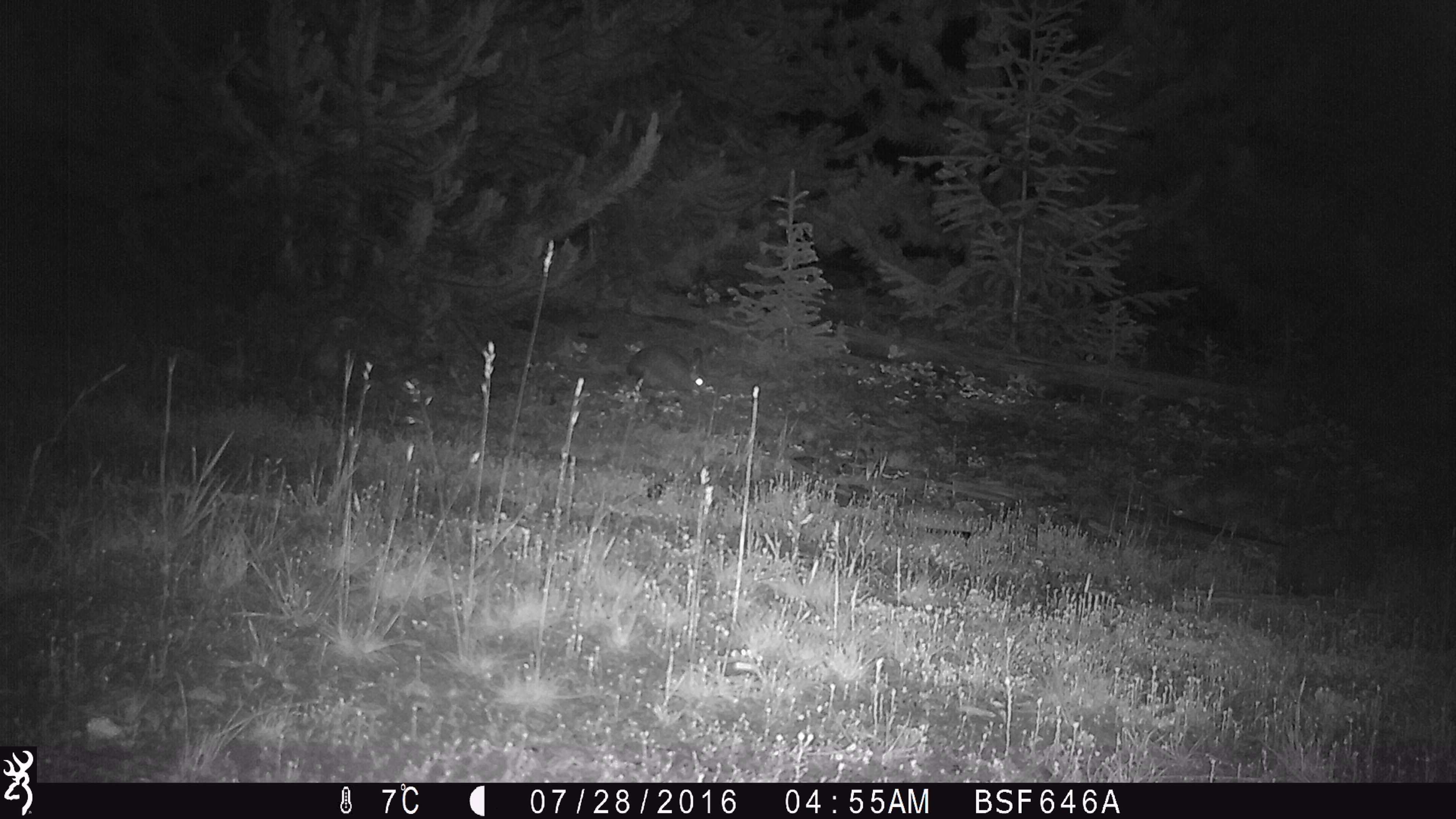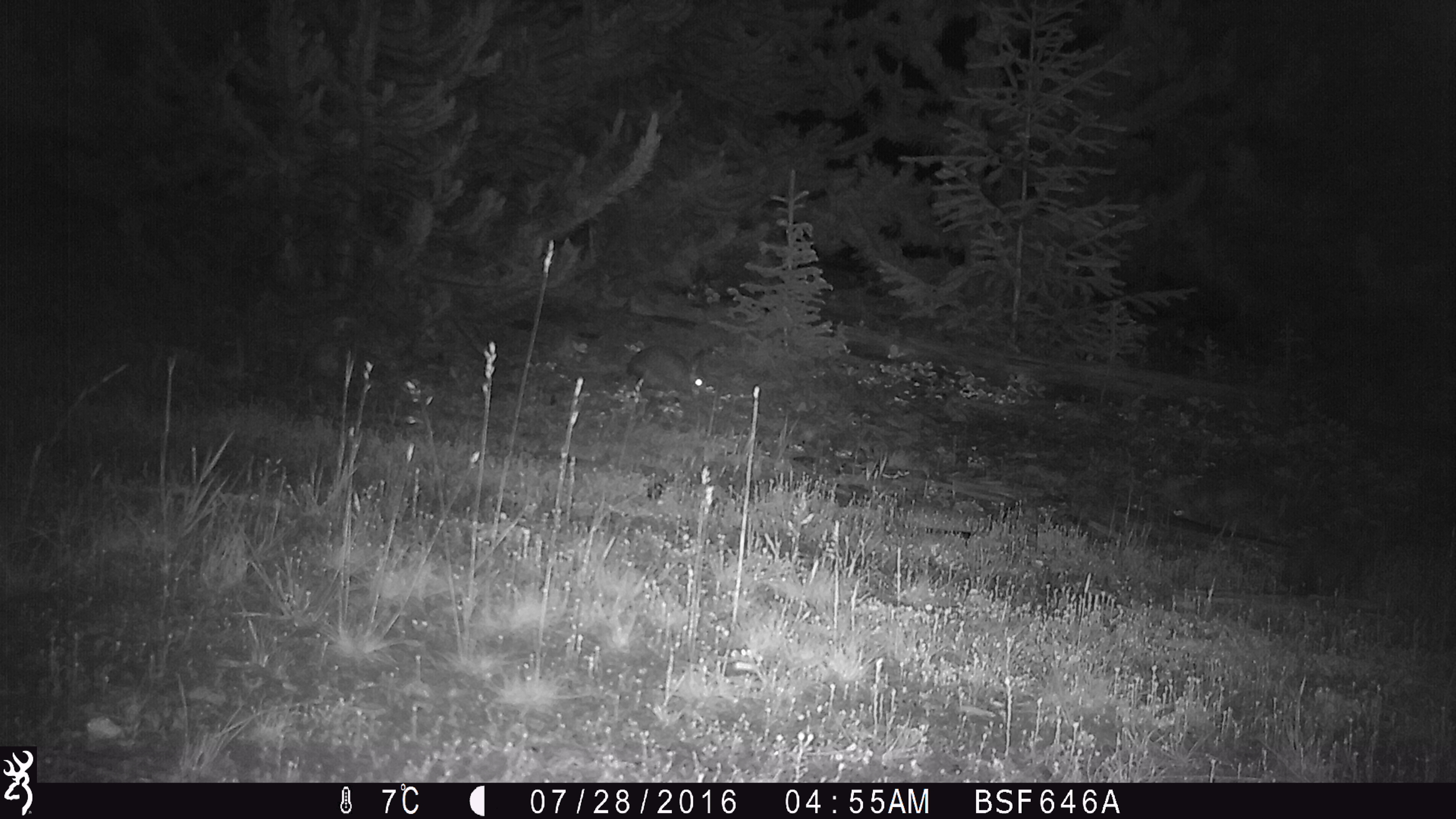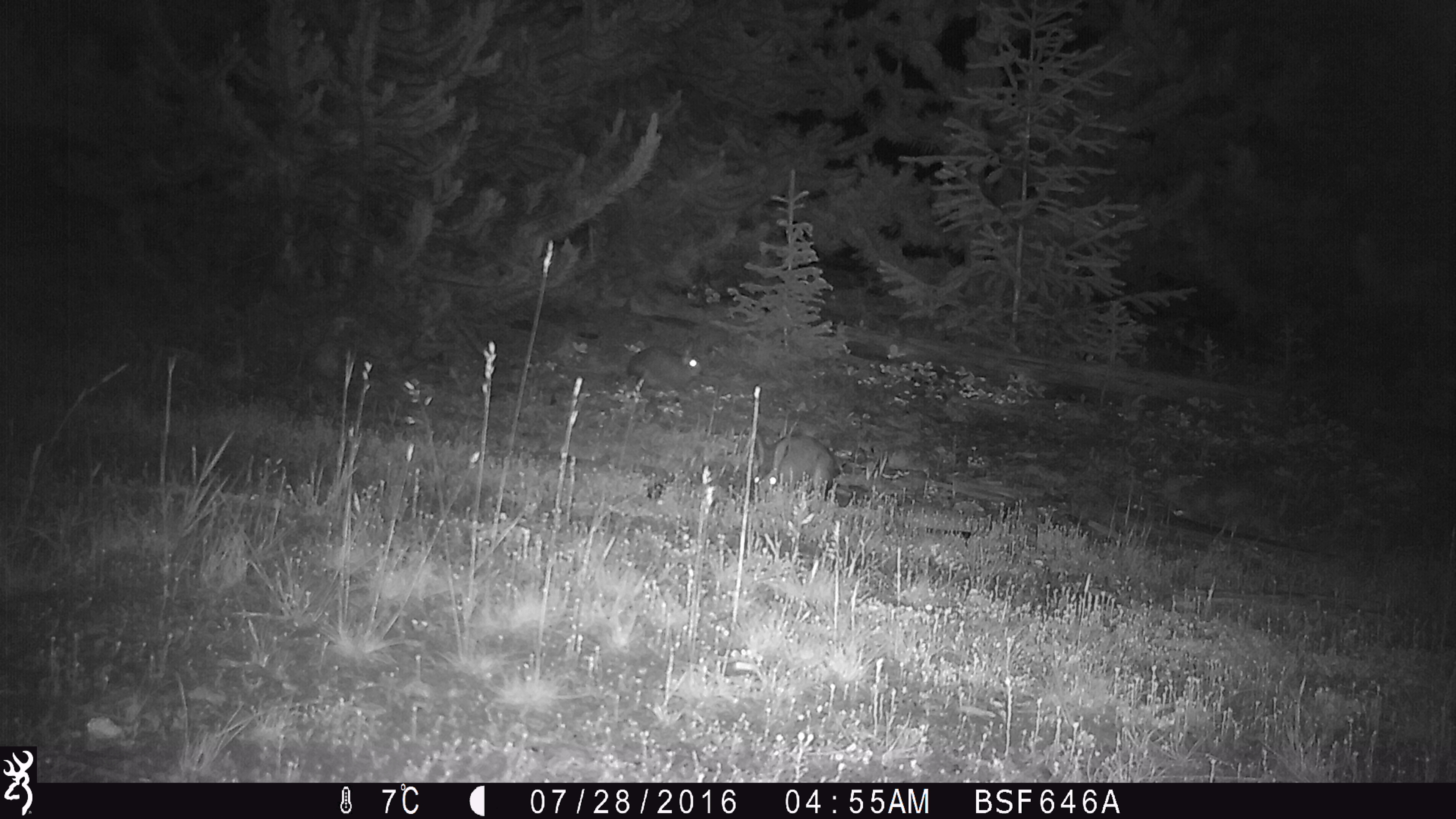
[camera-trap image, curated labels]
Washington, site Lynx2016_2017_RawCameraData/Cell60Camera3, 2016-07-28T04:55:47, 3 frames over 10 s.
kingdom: Animalia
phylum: Chordata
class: Mammalia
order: Lagomorpha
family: Leporidae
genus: Lepus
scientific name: Lepus americanus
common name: snowshoe hare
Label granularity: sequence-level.